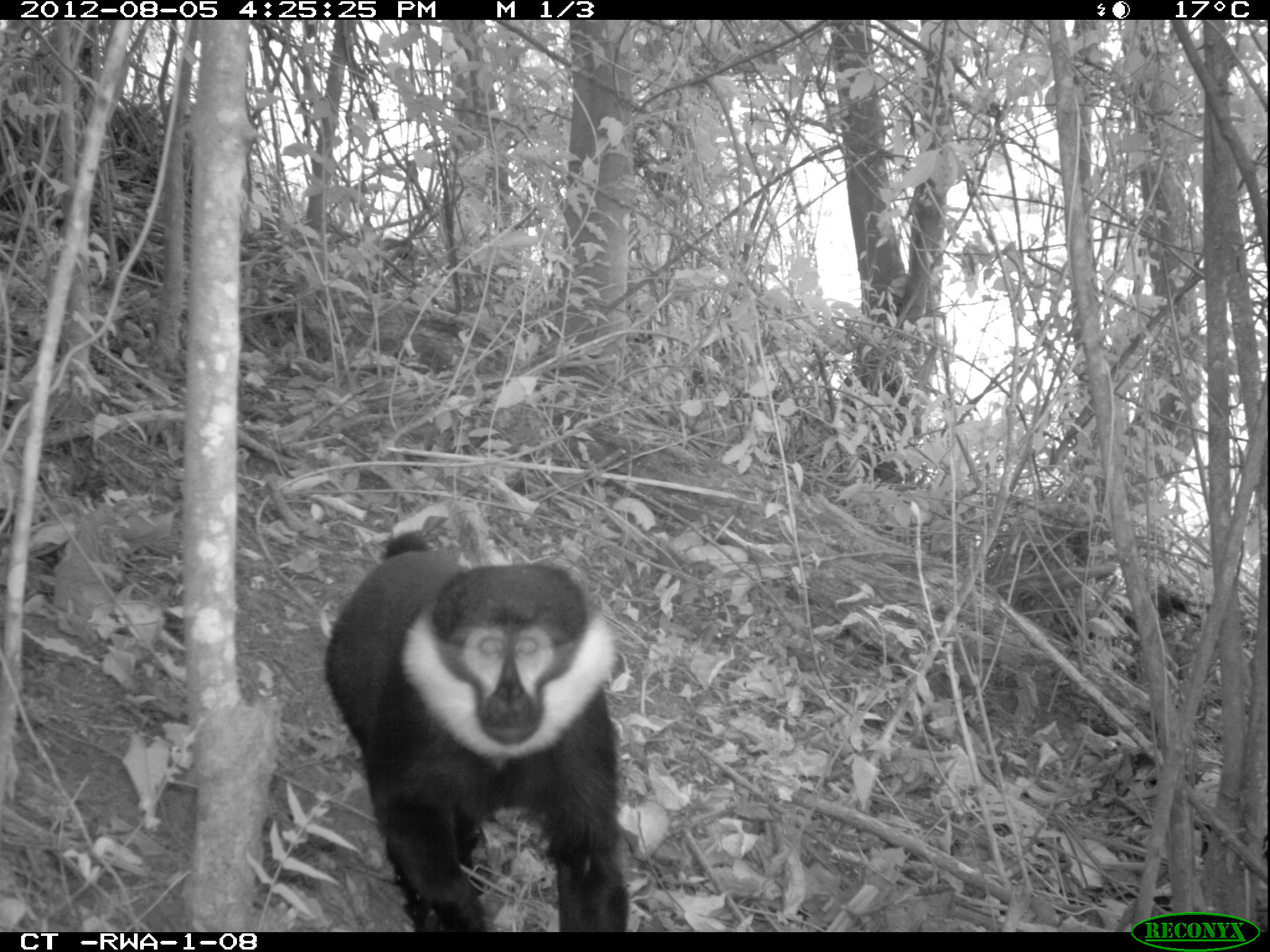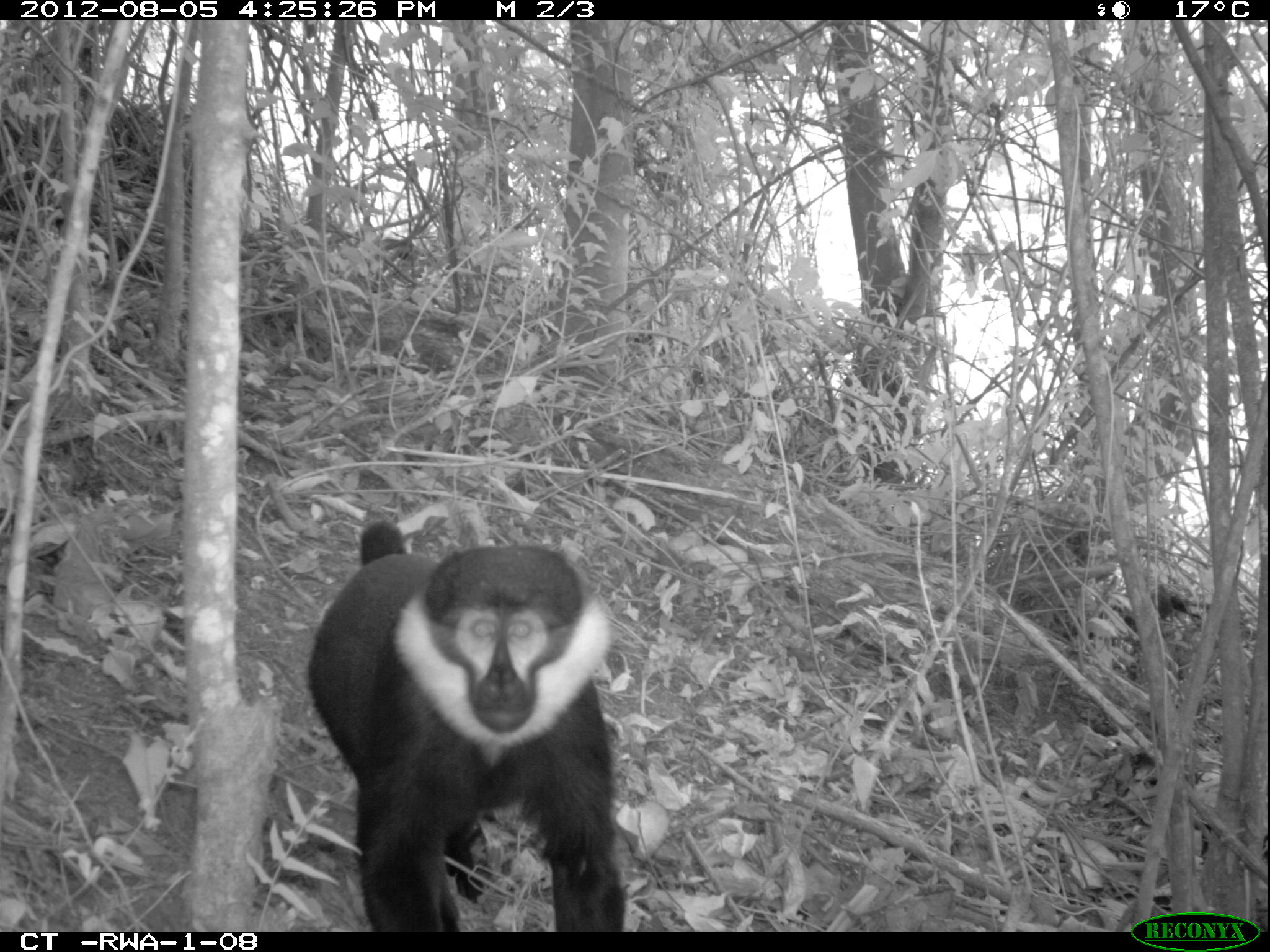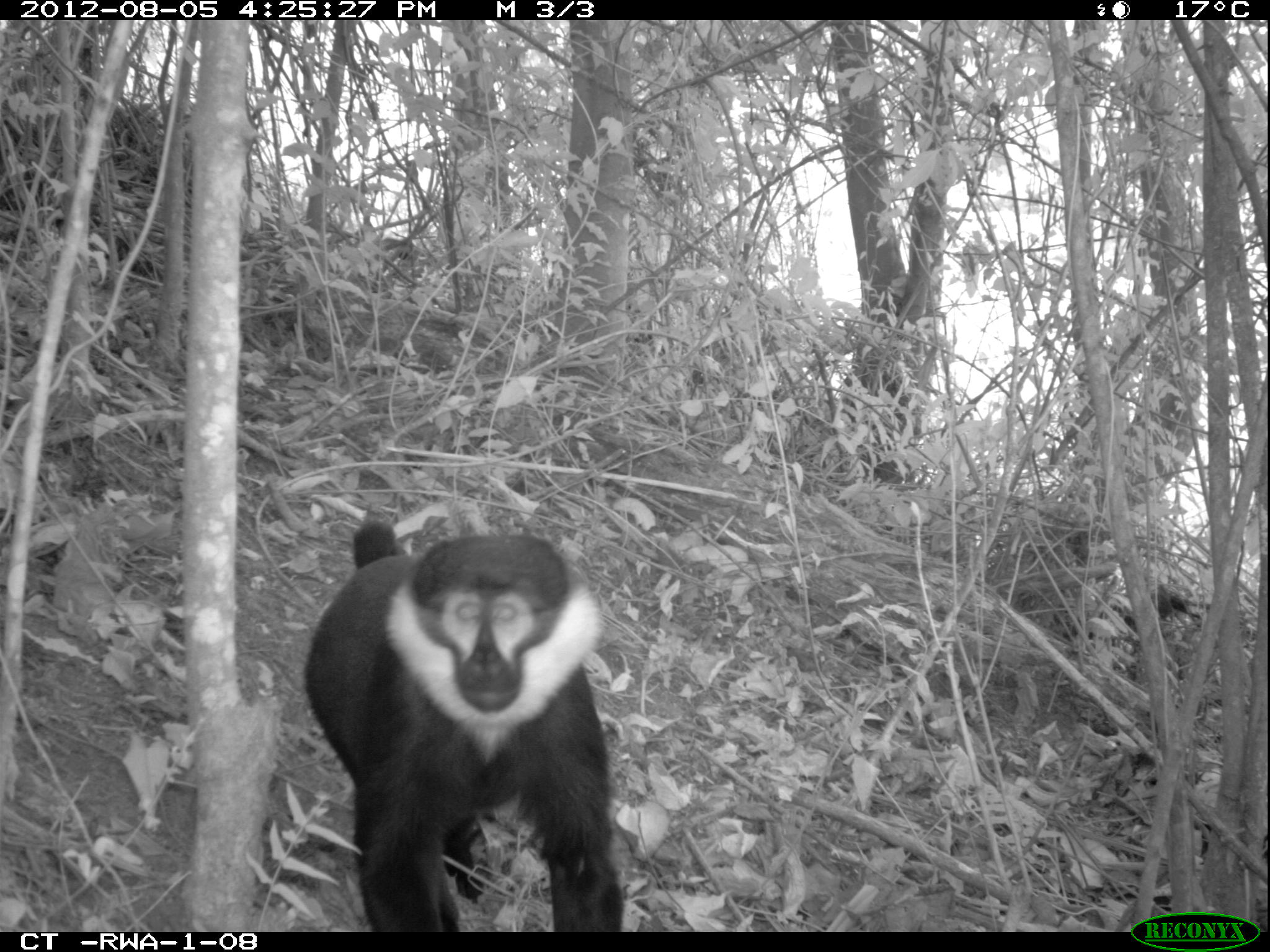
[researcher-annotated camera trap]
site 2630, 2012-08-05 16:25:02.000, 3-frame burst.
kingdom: Animalia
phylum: Chordata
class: Mammalia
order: Primates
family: Cercopithecidae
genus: Allochrocebus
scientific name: Allochrocebus lhoesti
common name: l'hoest's monkey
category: cercopithecus lhoesti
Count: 1.